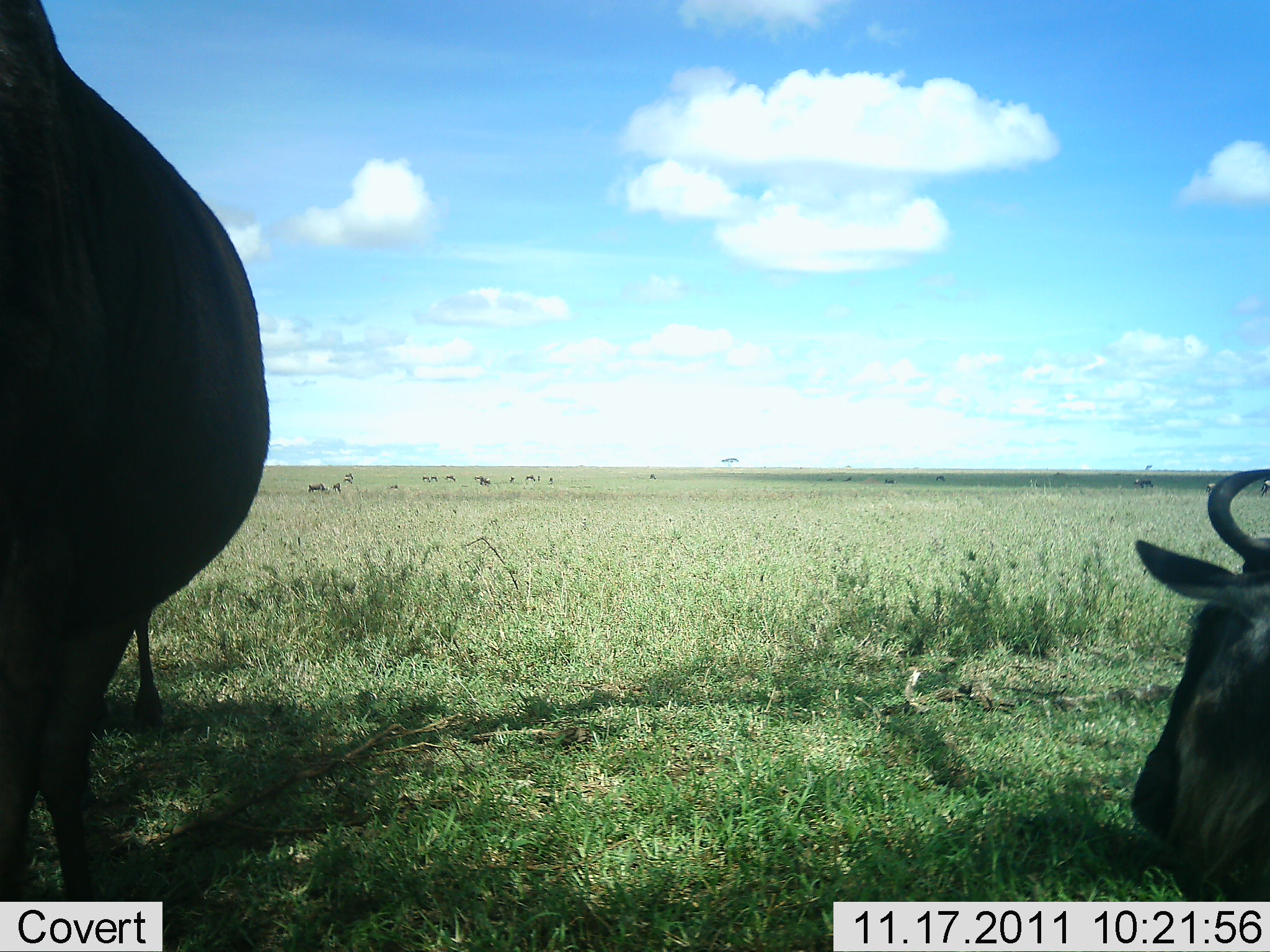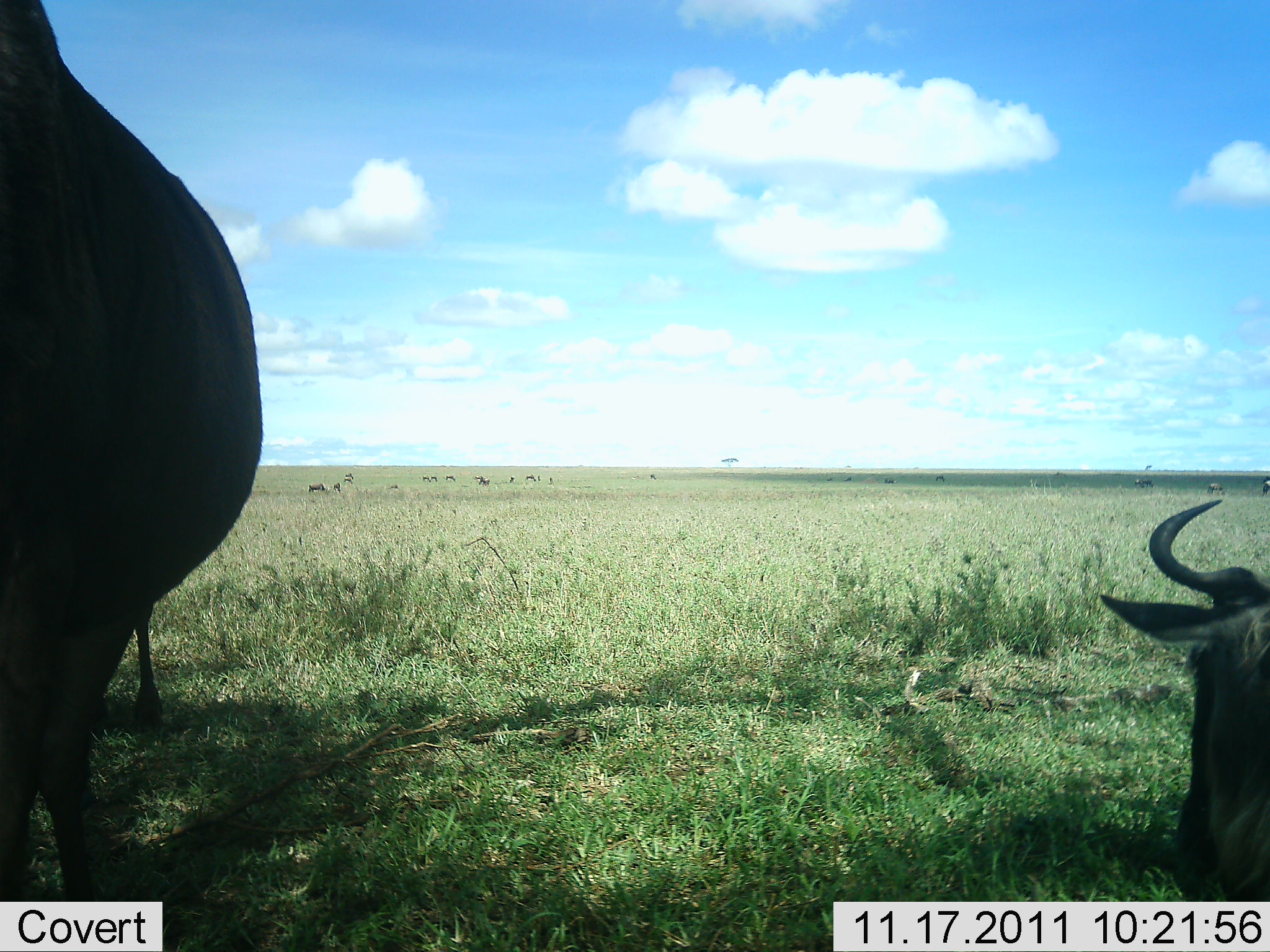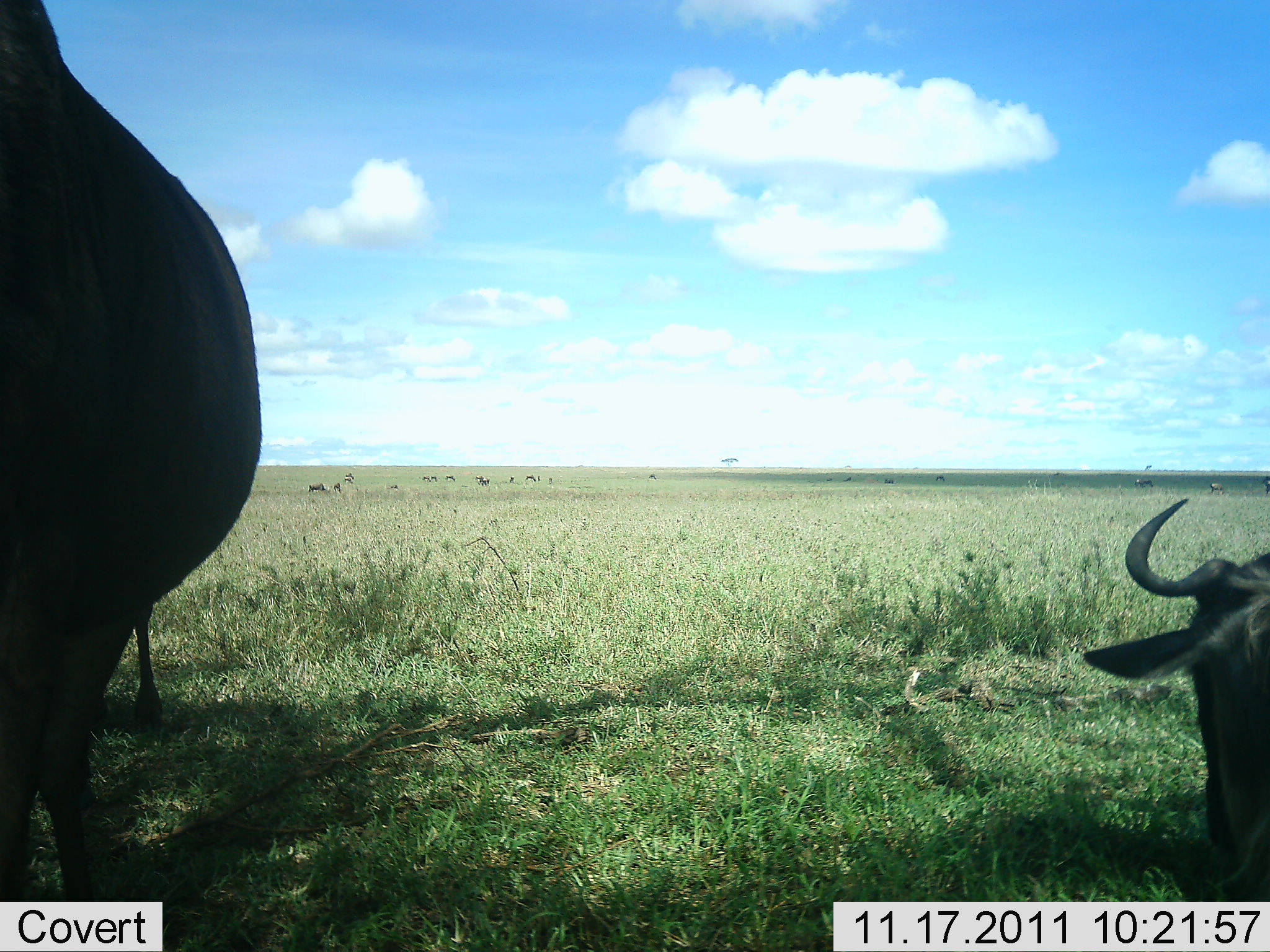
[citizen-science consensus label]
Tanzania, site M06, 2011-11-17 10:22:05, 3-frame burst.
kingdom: Animalia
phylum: Chordata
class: Mammalia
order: Artiodactyla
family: Bovidae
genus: Connochaetes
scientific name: Connochaetes taurinus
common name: blue wildebeest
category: wildebeest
Wildebeest (blue wildebeest) (Connochaetes taurinus), count 2. Behavior (volunteer vote fractions): standing 83%, resting 100%, moving 0%, interacting 0%. Young present (vote fraction): 0%. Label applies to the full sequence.